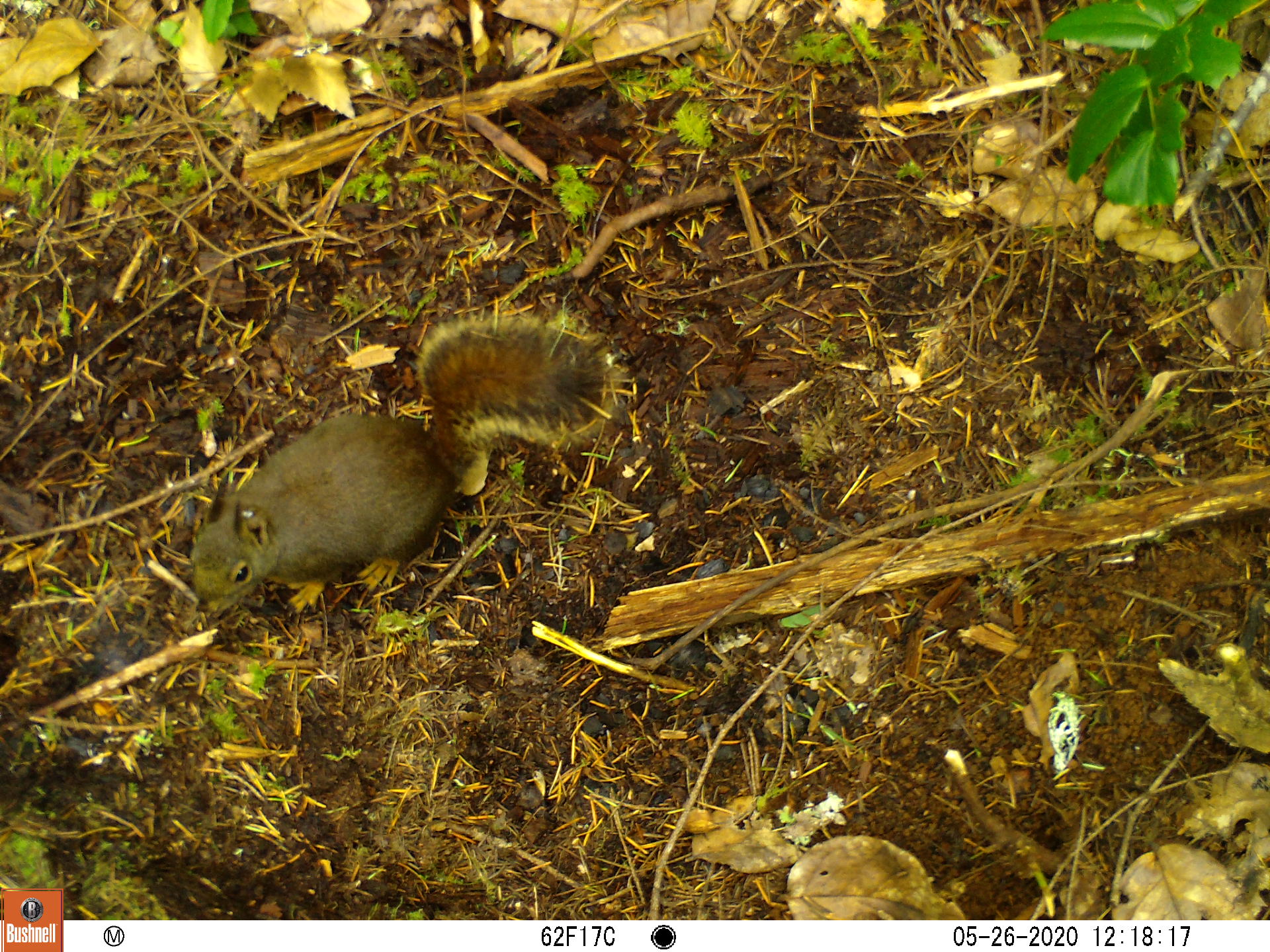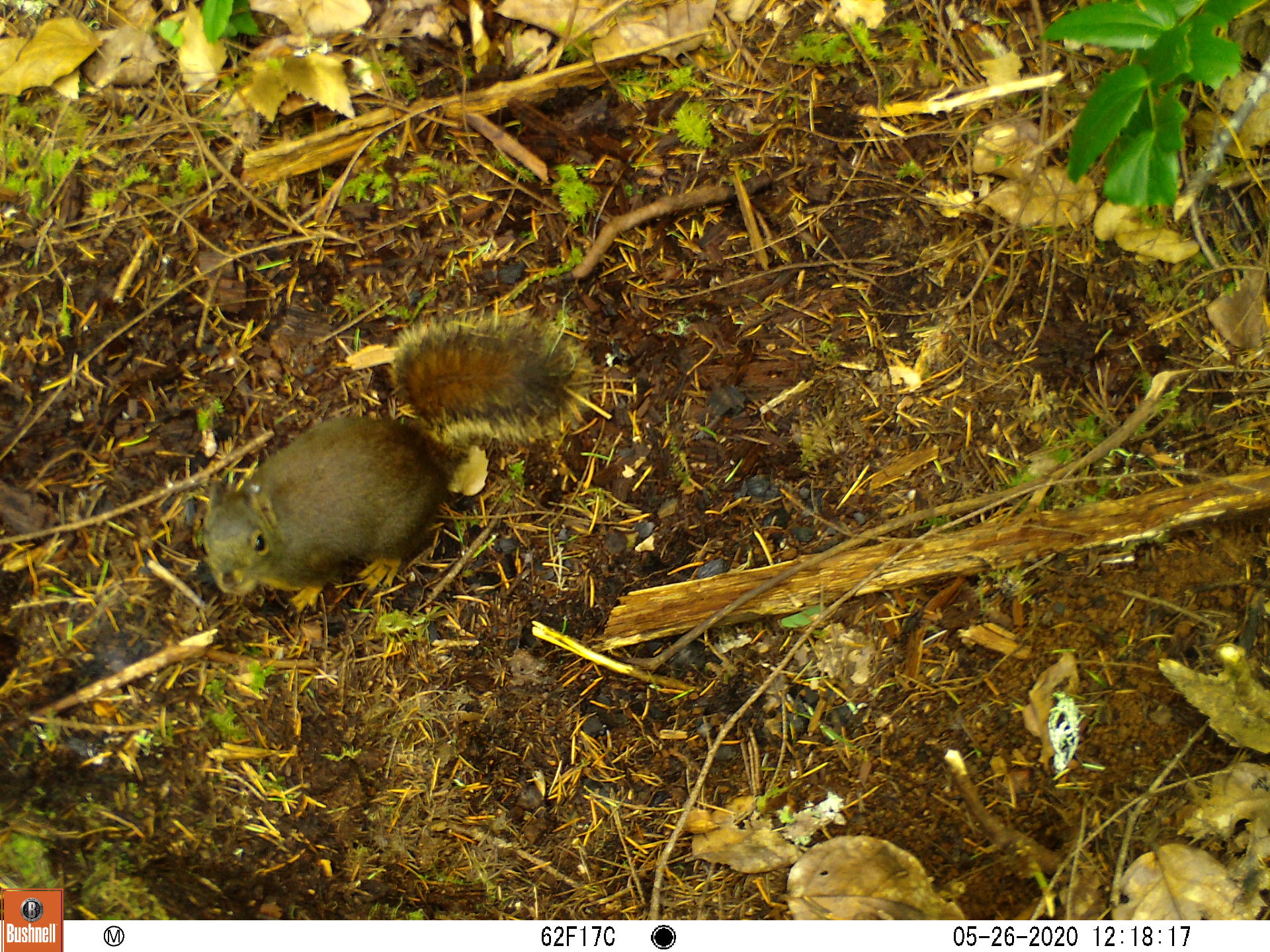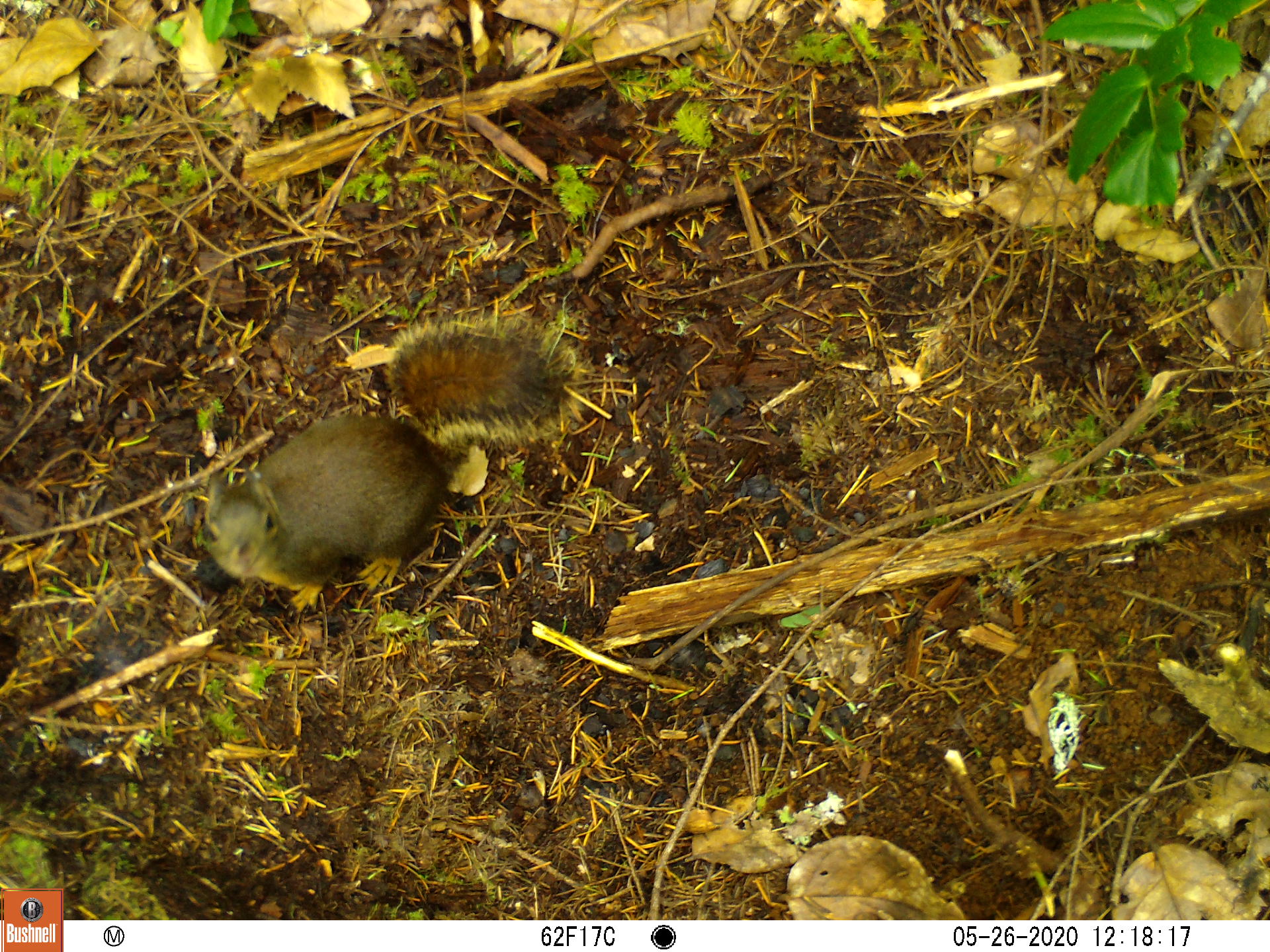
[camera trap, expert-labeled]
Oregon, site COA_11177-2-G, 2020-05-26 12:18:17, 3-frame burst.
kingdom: Animalia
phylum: Chordata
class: Mammalia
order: Rodentia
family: Sciuridae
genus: Tamiasciurus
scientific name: Tamiasciurus douglasii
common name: douglas squirrel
Douglas squirrel (Tamiasciurus douglasii).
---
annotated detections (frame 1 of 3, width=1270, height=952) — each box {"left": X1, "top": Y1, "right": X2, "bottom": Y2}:
douglas squirrel: {"left": 188, "top": 327, "right": 610, "bottom": 607}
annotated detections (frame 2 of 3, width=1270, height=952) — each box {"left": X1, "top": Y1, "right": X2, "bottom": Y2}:
douglas squirrel: {"left": 195, "top": 315, "right": 584, "bottom": 608}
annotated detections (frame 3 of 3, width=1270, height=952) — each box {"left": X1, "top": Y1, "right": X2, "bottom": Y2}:
douglas squirrel: {"left": 197, "top": 321, "right": 566, "bottom": 606}